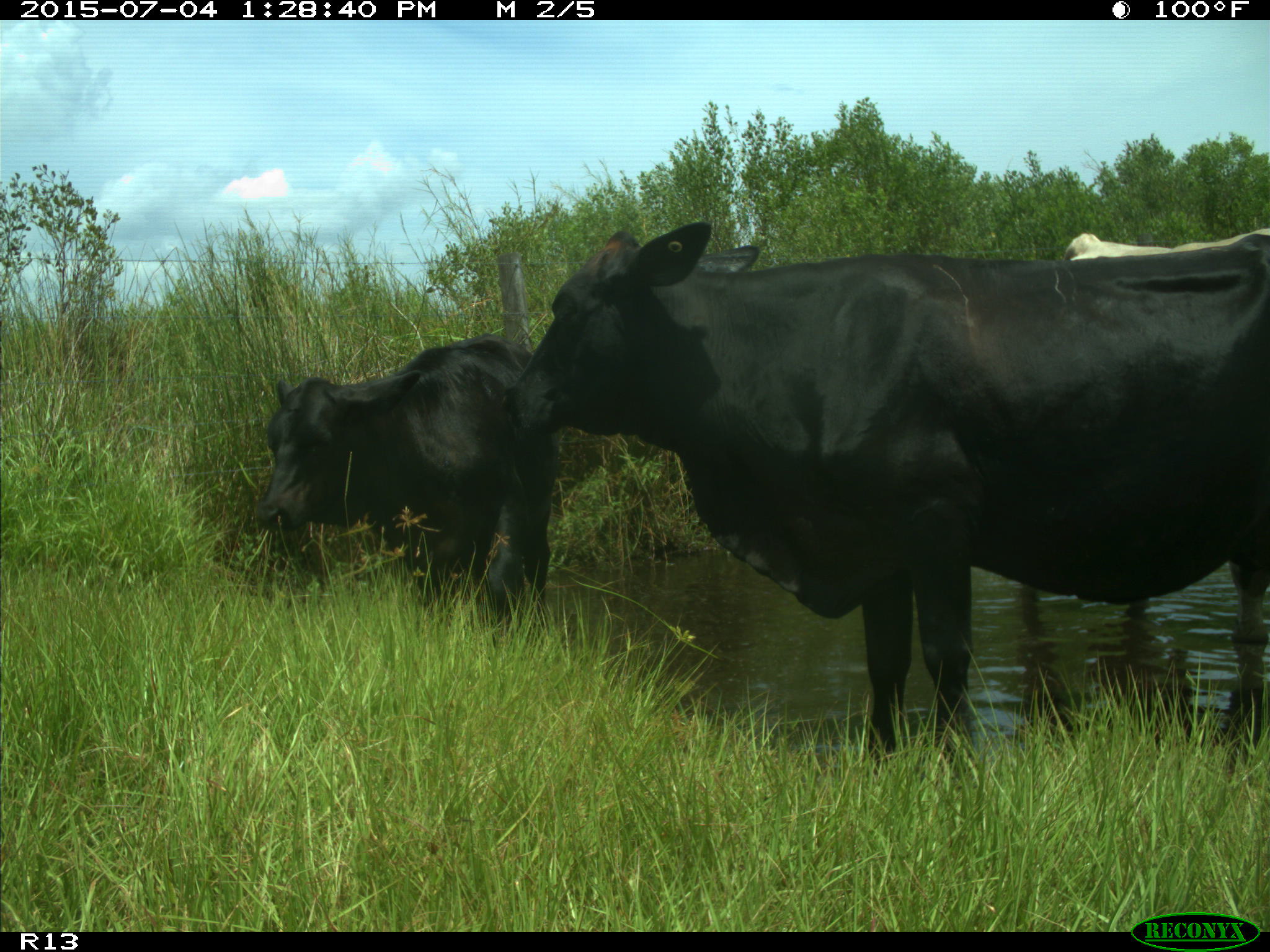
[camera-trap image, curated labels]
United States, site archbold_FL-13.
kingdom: Animalia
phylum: Chordata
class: Mammalia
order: Artiodactyla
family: Bovidae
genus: Bos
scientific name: Bos taurus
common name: domestic cow